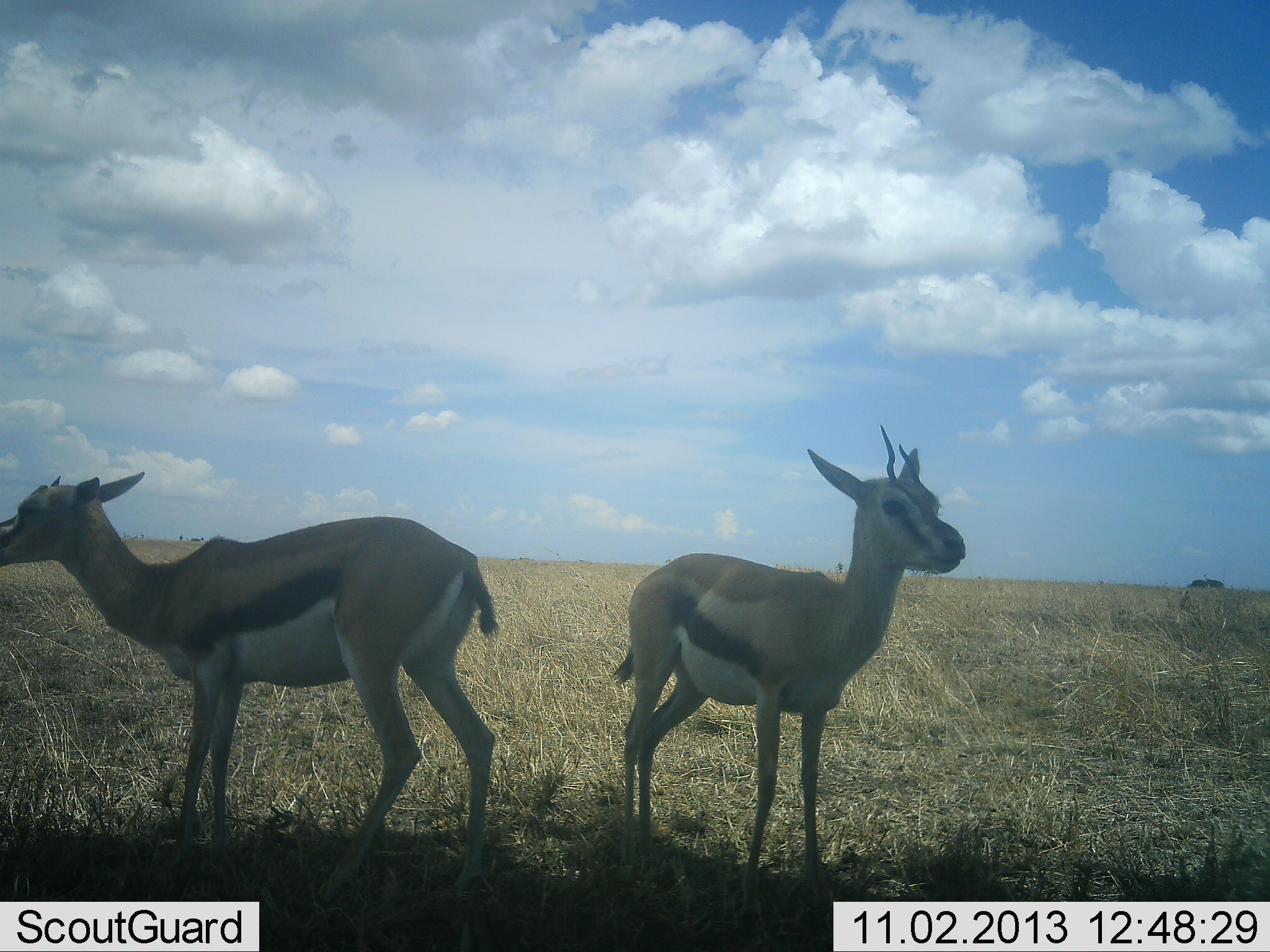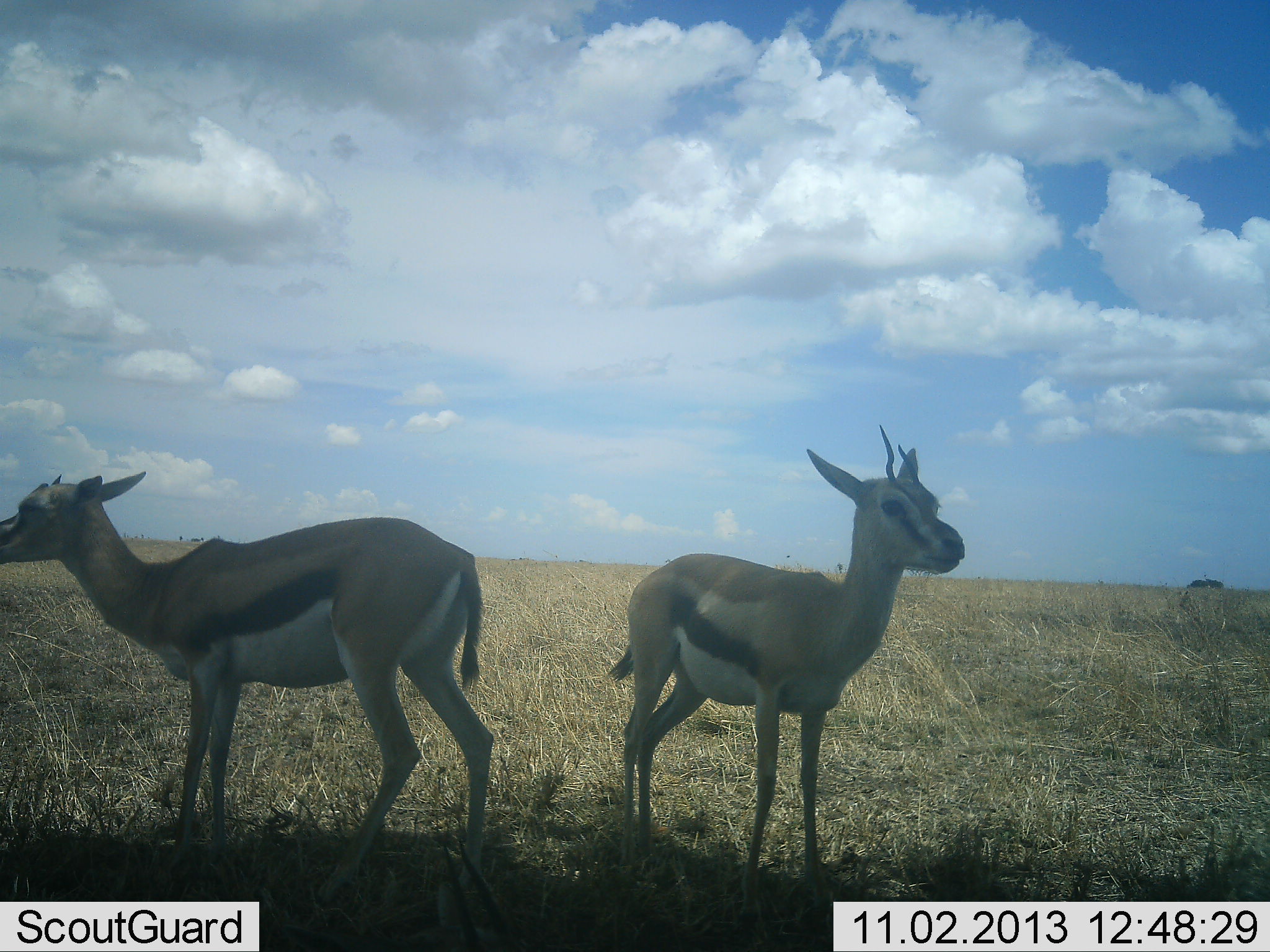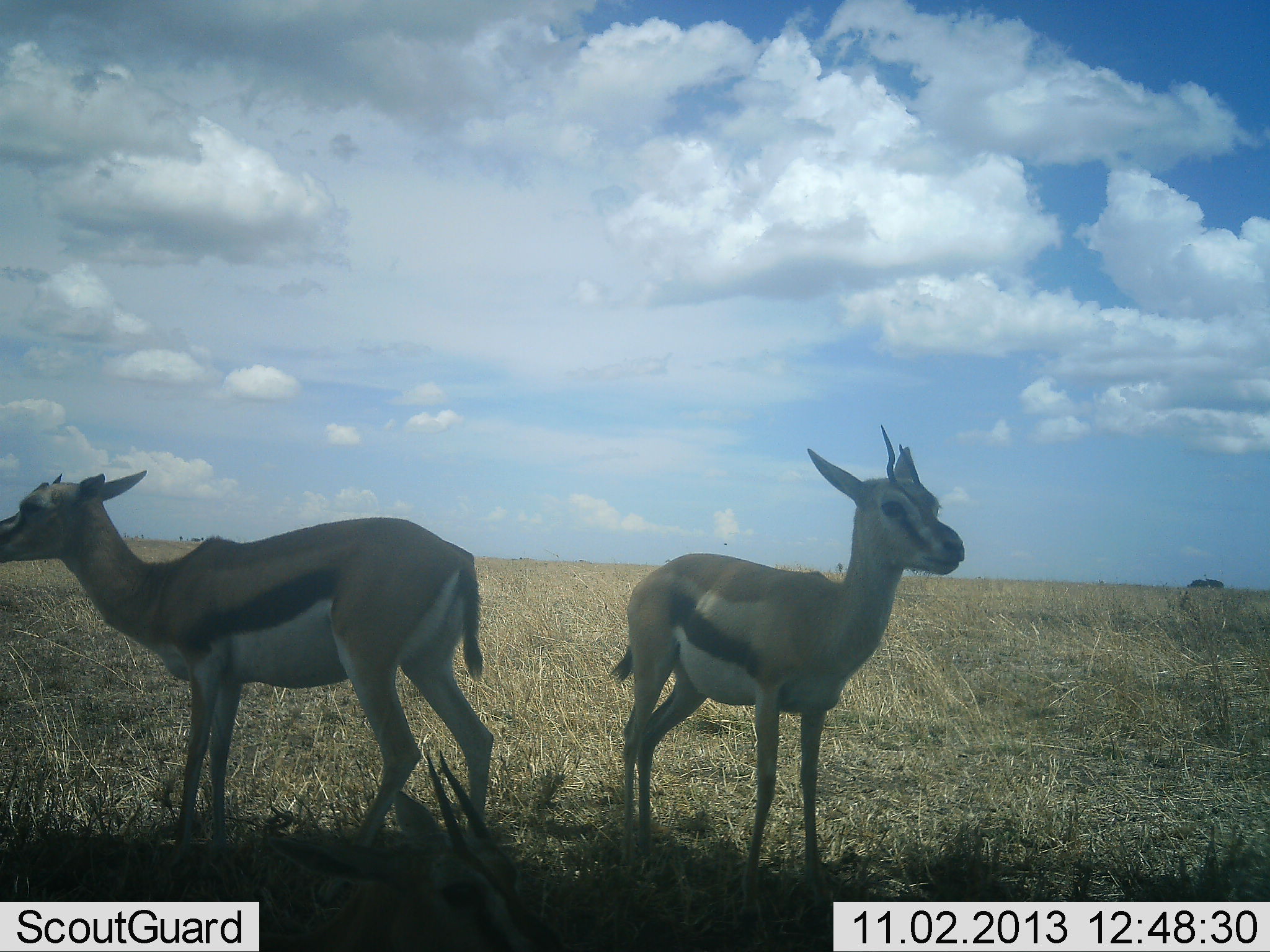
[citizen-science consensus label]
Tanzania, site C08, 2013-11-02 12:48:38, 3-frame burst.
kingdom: Animalia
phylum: Chordata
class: Mammalia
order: Artiodactyla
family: Bovidae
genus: Eudorcas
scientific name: Eudorcas thomsonii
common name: thomson's gazelle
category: gazellethomsons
Gazellethomsons (thomson's gazelle) (Eudorcas thomsonii), count 2. Behavior (volunteer vote fractions): standing 100%, resting 0%, moving 0%, interacting 0%. Young present (vote fraction): 0%. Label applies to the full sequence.